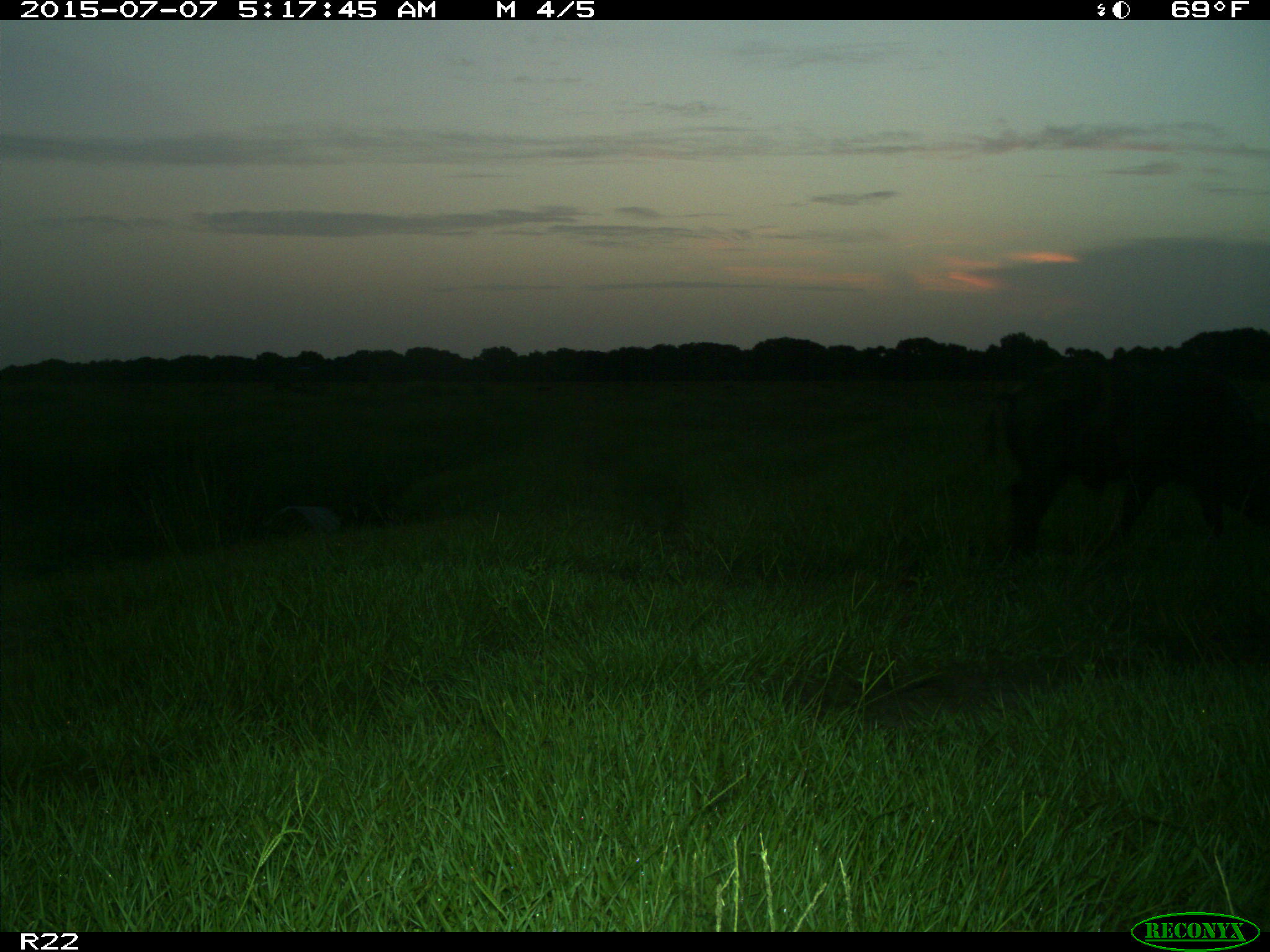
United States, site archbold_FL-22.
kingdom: Animalia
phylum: Chordata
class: Mammalia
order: Artiodactyla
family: Bovidae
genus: Bos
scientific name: Bos taurus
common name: domestic cow